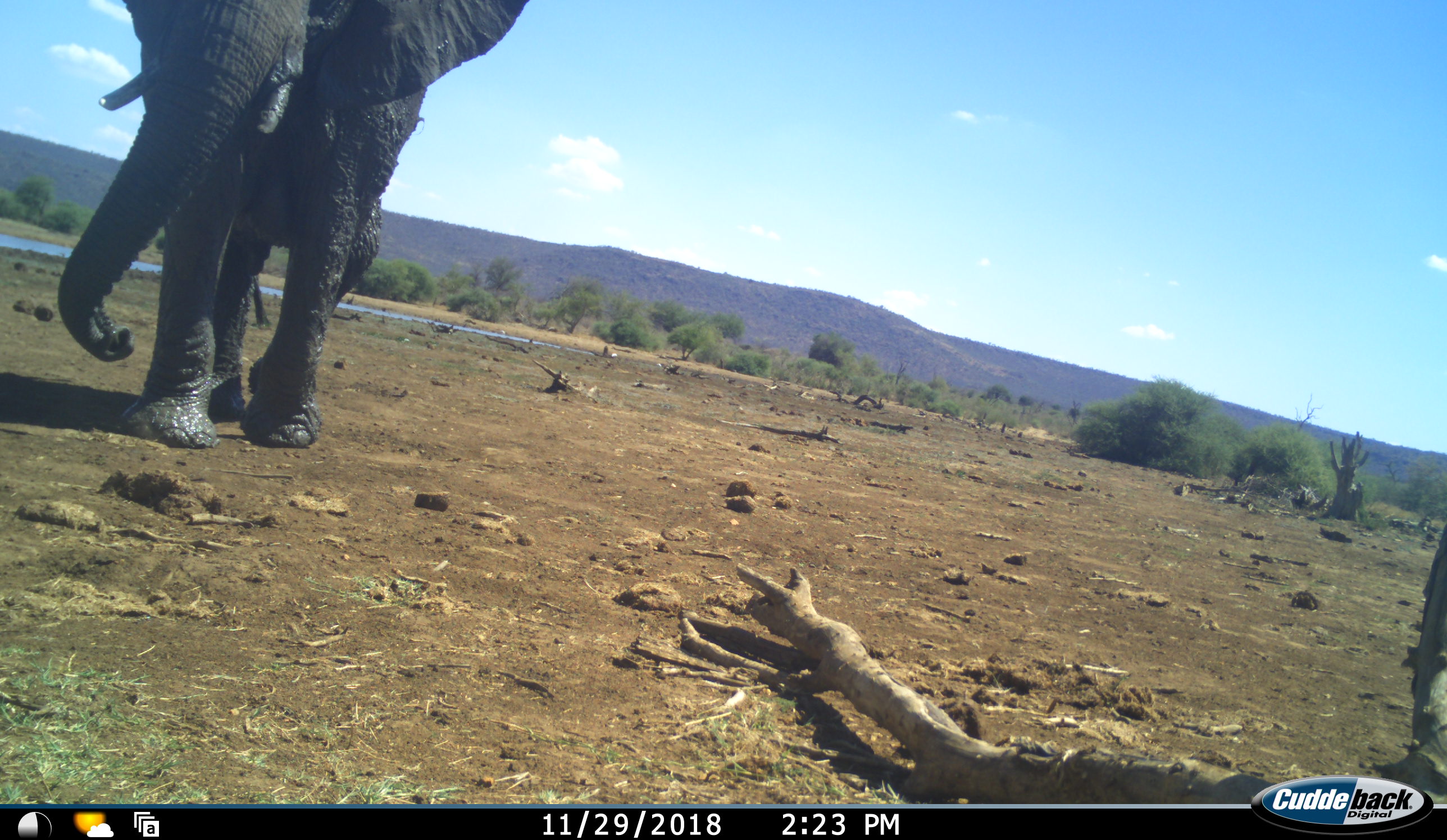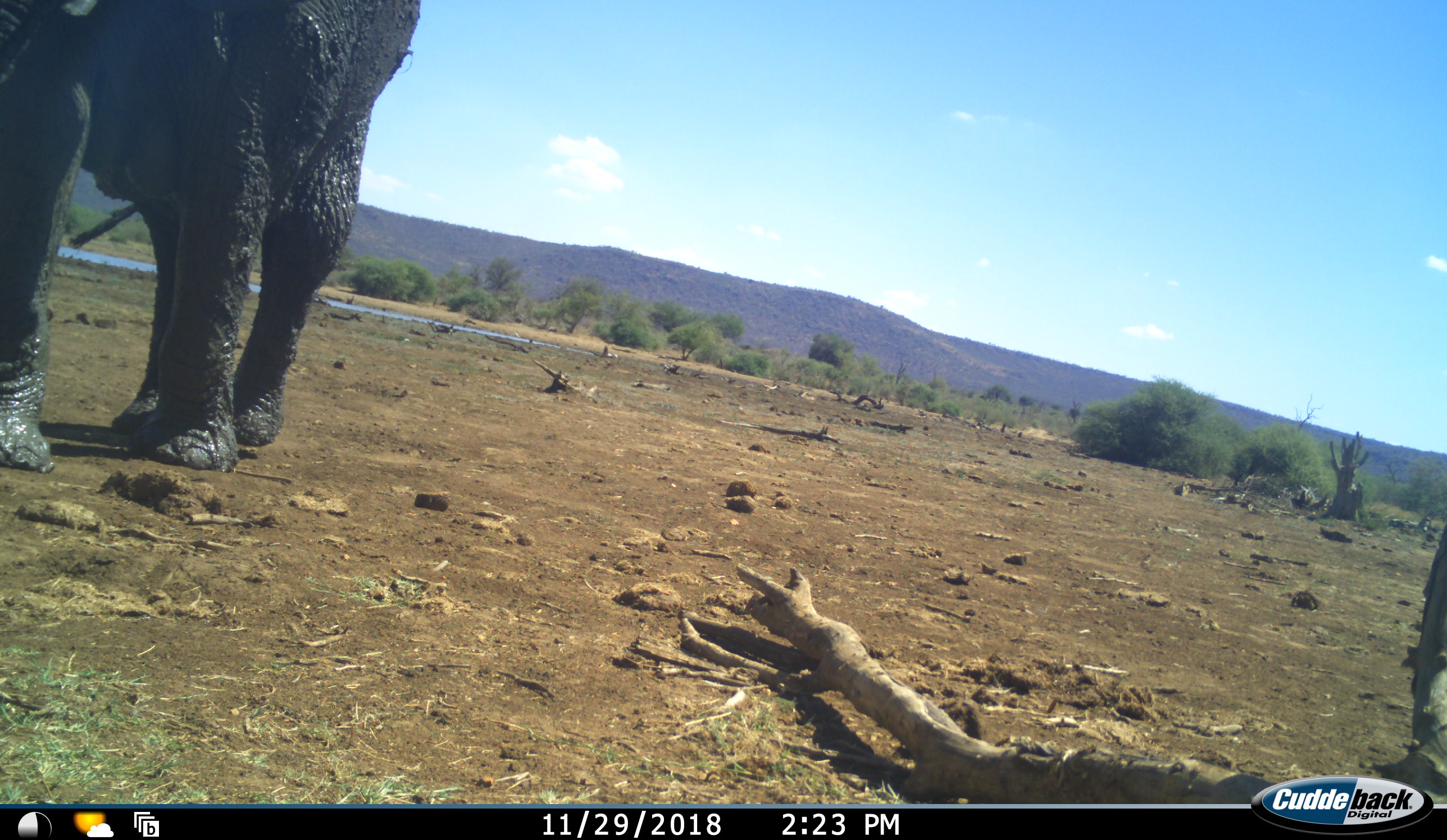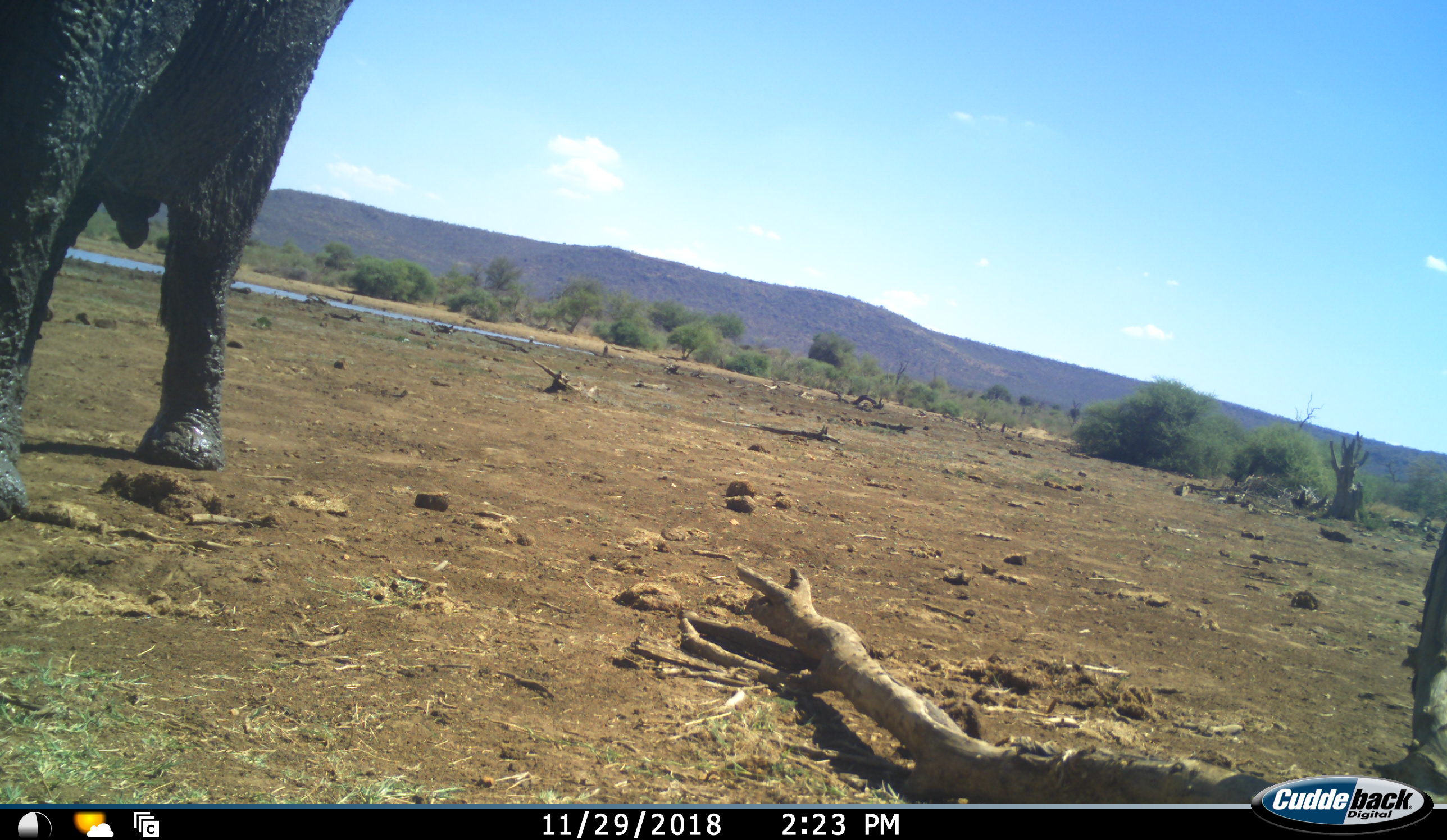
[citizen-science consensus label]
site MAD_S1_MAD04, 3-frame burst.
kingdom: Animalia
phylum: Chordata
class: Mammalia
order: Proboscidea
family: Elephantidae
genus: Loxodonta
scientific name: Loxodonta africana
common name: african bush elephant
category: elephant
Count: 1.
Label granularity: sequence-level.